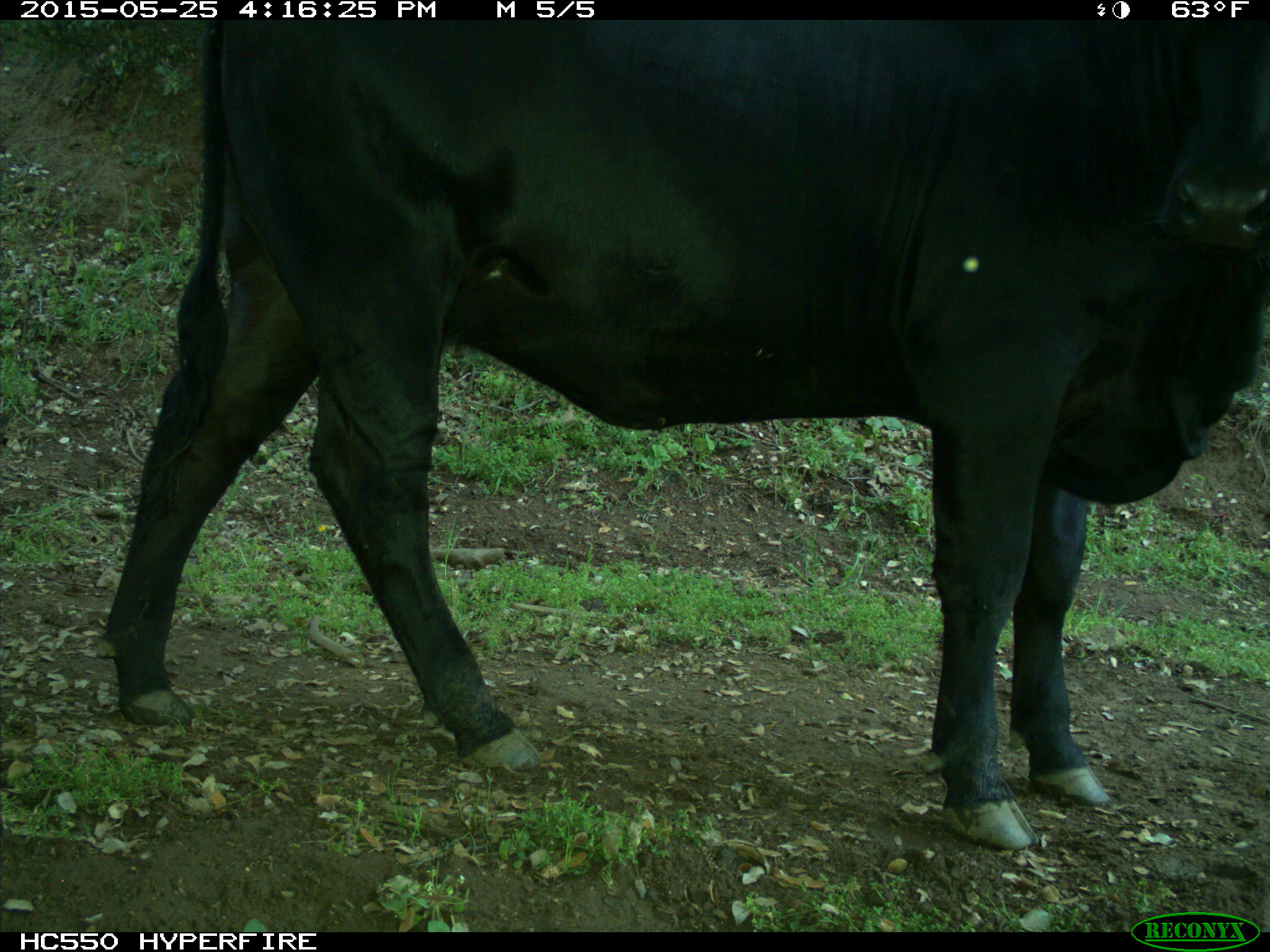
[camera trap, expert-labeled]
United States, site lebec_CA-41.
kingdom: Animalia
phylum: Chordata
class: Mammalia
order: Artiodactyla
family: Bovidae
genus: Bos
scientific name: Bos taurus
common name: domestic cow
Bos taurus (domestic cow).